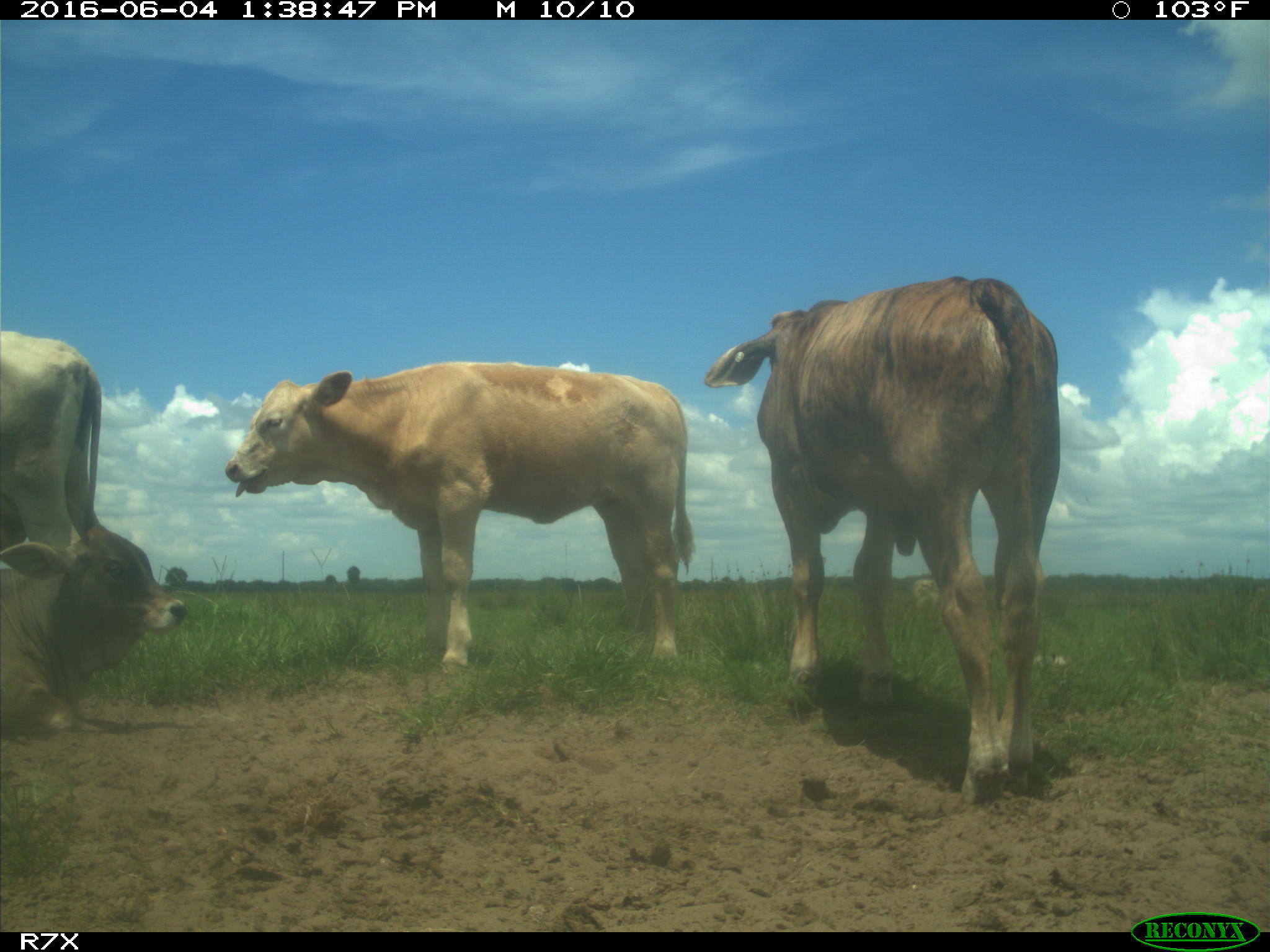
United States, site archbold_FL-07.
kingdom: Animalia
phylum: Chordata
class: Mammalia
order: Artiodactyla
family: Bovidae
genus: Bos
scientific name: Bos taurus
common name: domestic cow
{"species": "Bos taurus (domestic cow)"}